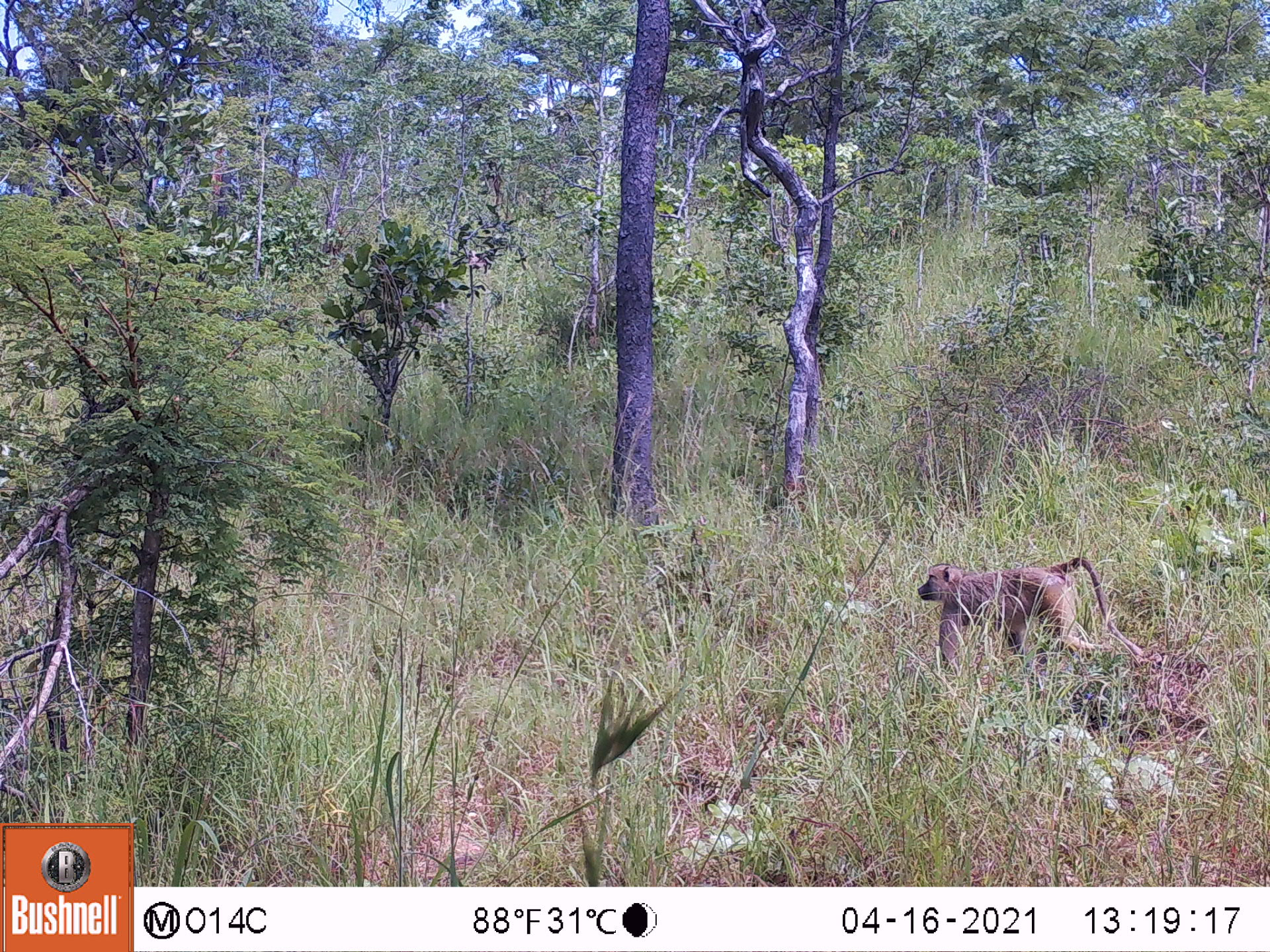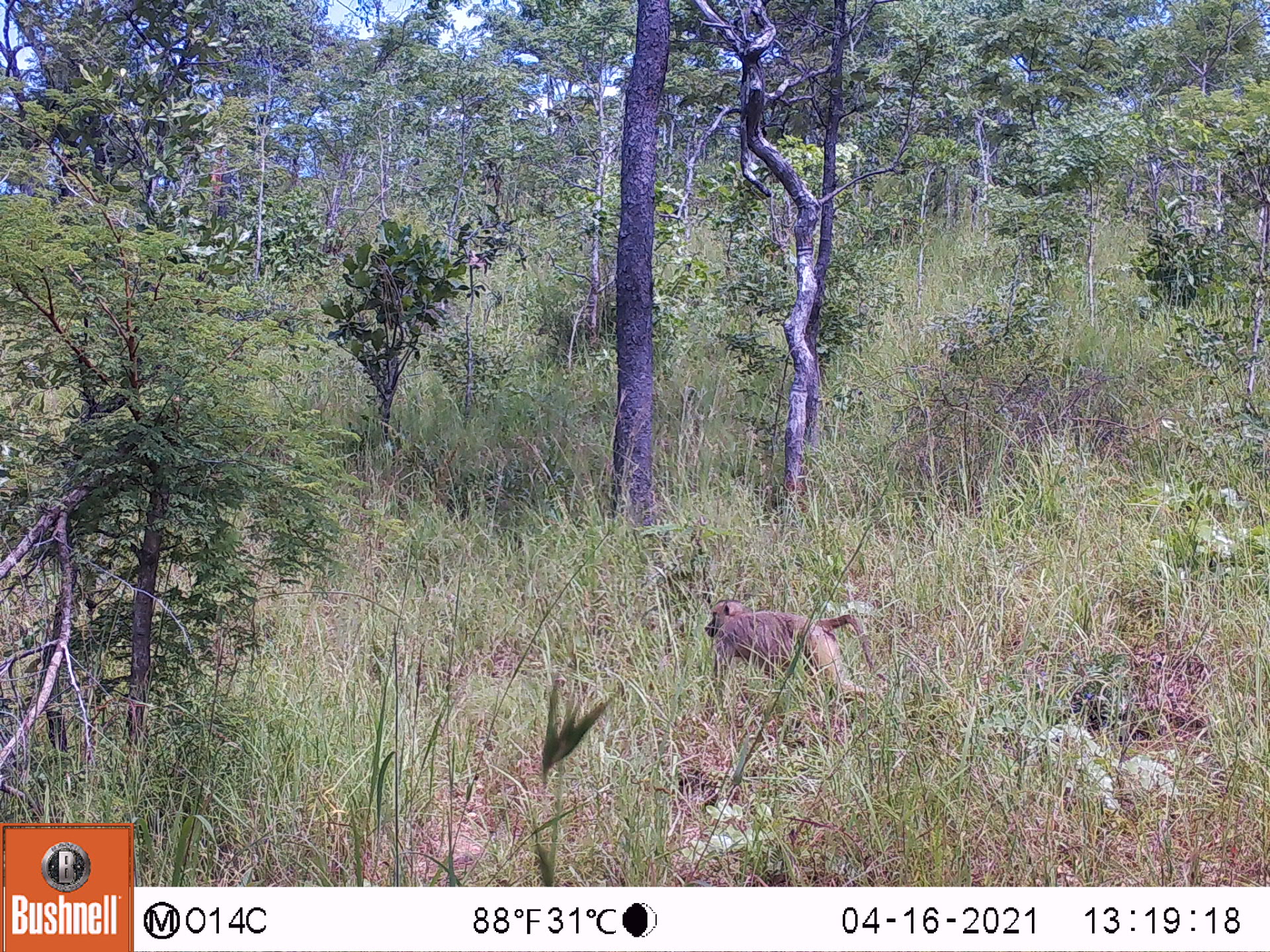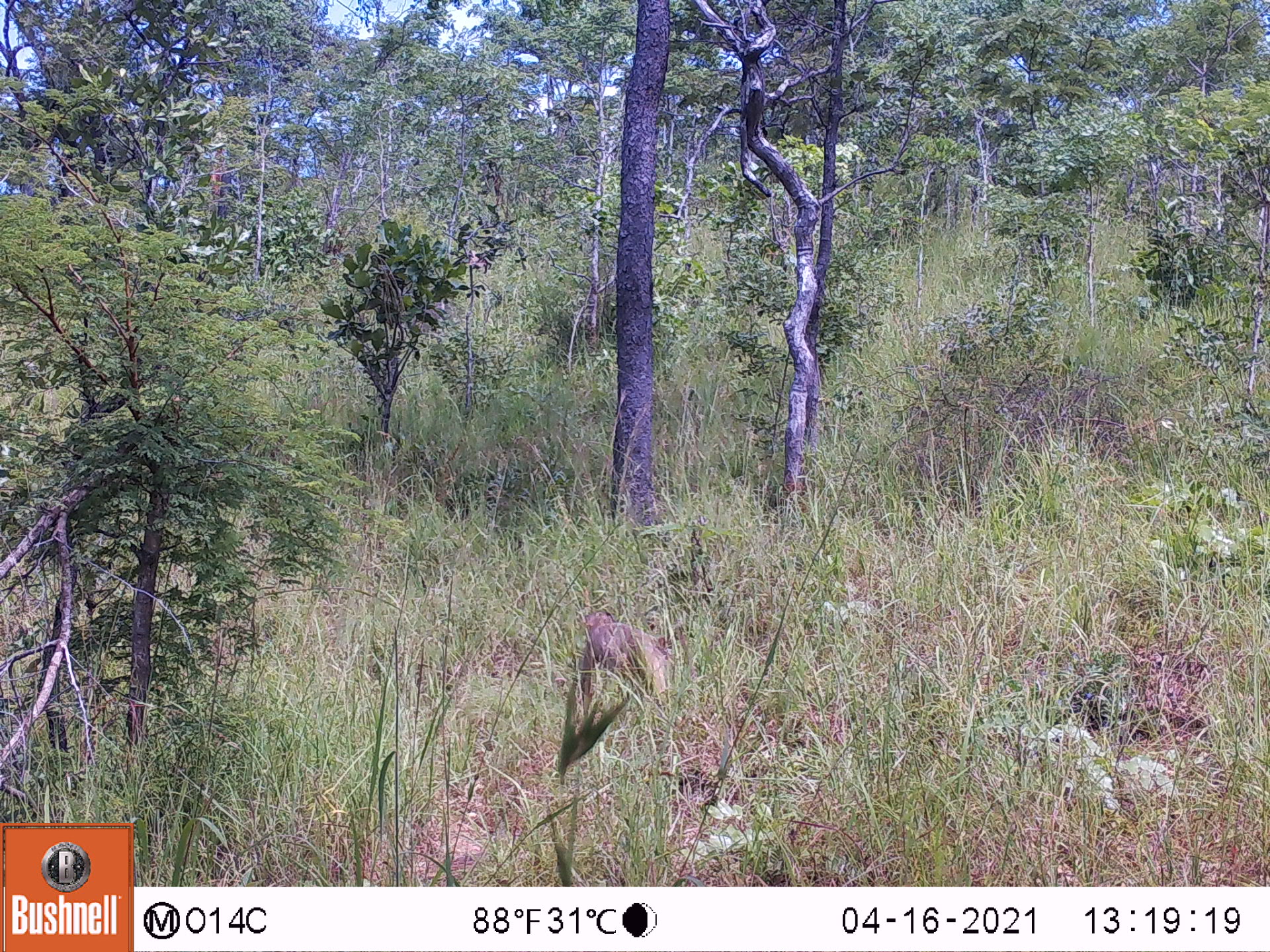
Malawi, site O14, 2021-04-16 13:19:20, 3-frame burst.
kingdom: Animalia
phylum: Chordata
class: Mammalia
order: Primates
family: Cercopithecidae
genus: Papio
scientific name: Papio cynocephalus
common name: yellow baboon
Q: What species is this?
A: Yellow baboon (Papio cynocephalus).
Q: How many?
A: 1.